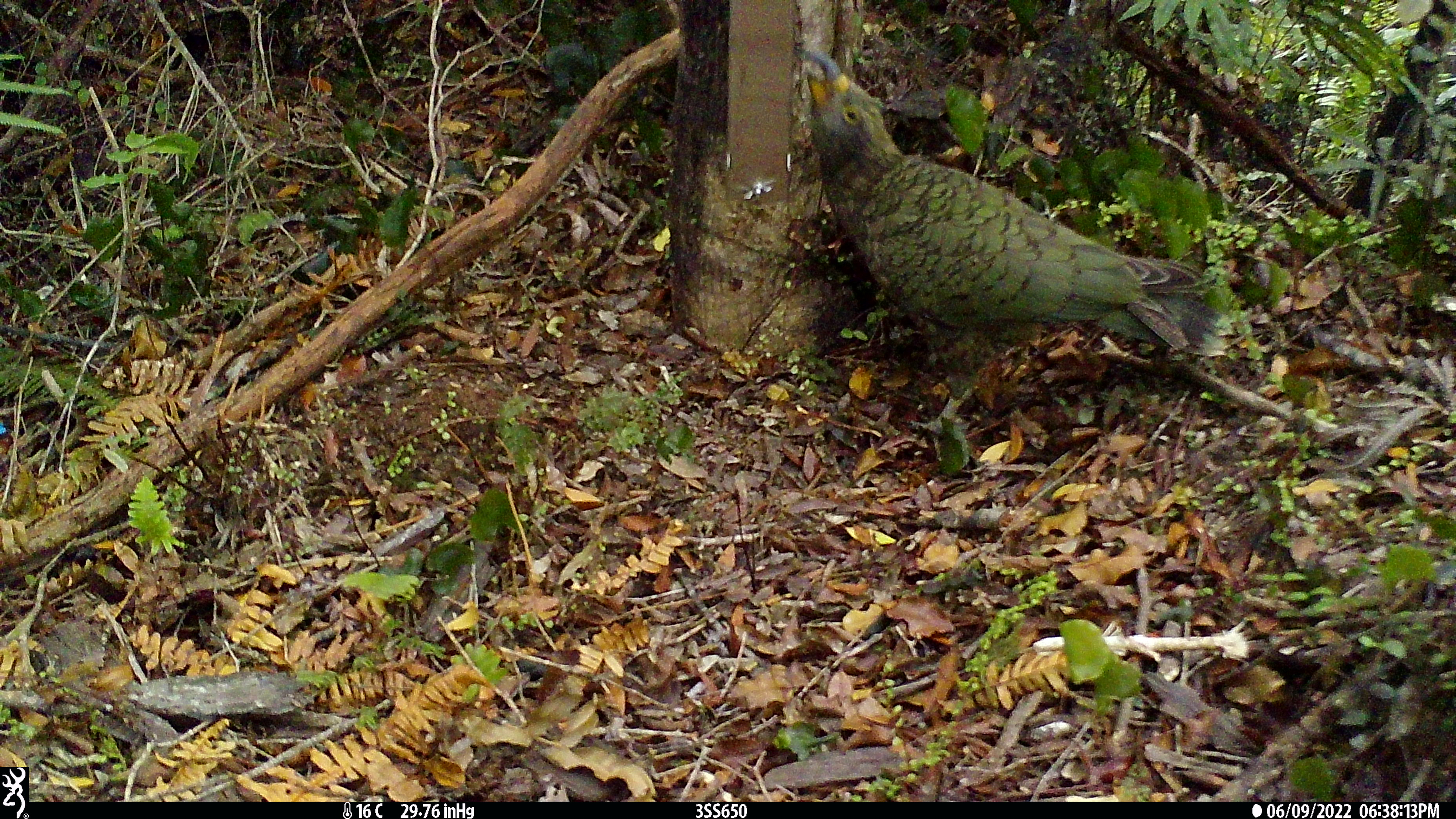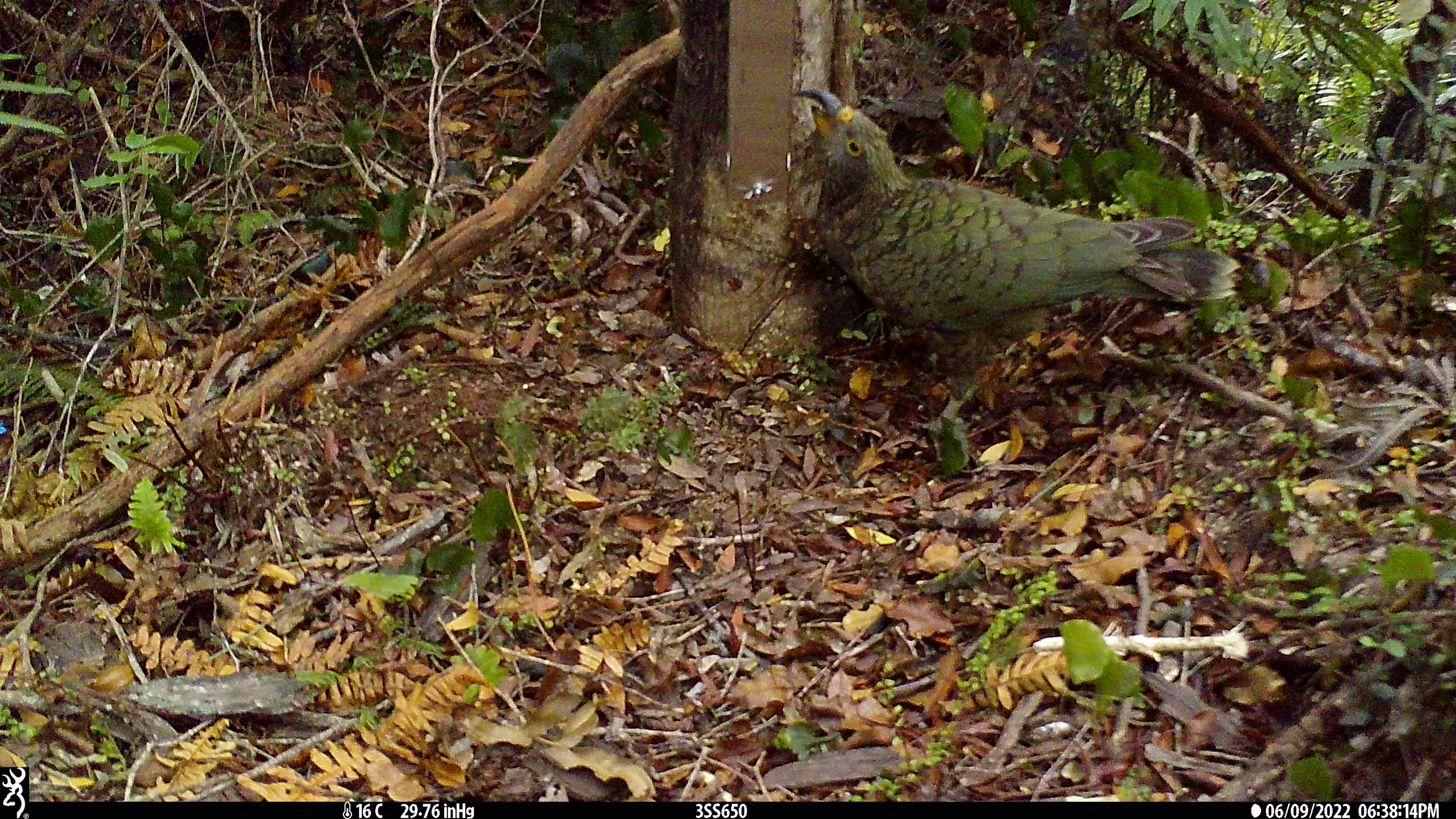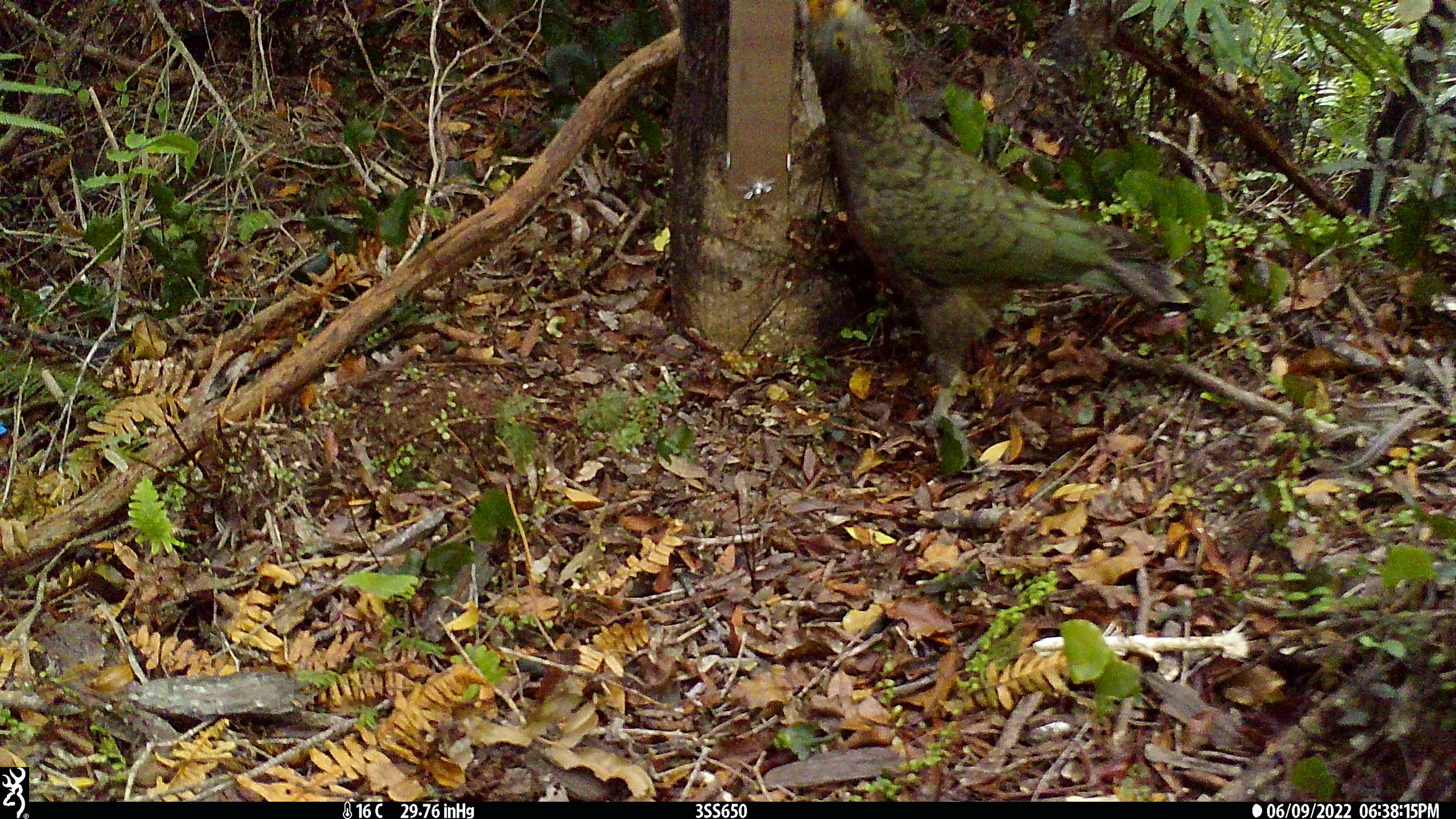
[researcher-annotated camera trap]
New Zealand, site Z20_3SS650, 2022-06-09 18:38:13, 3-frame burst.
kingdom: Animalia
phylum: Chordata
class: Aves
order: Psittaciformes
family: Strigopidae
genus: Nestor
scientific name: Nestor notabilis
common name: kea